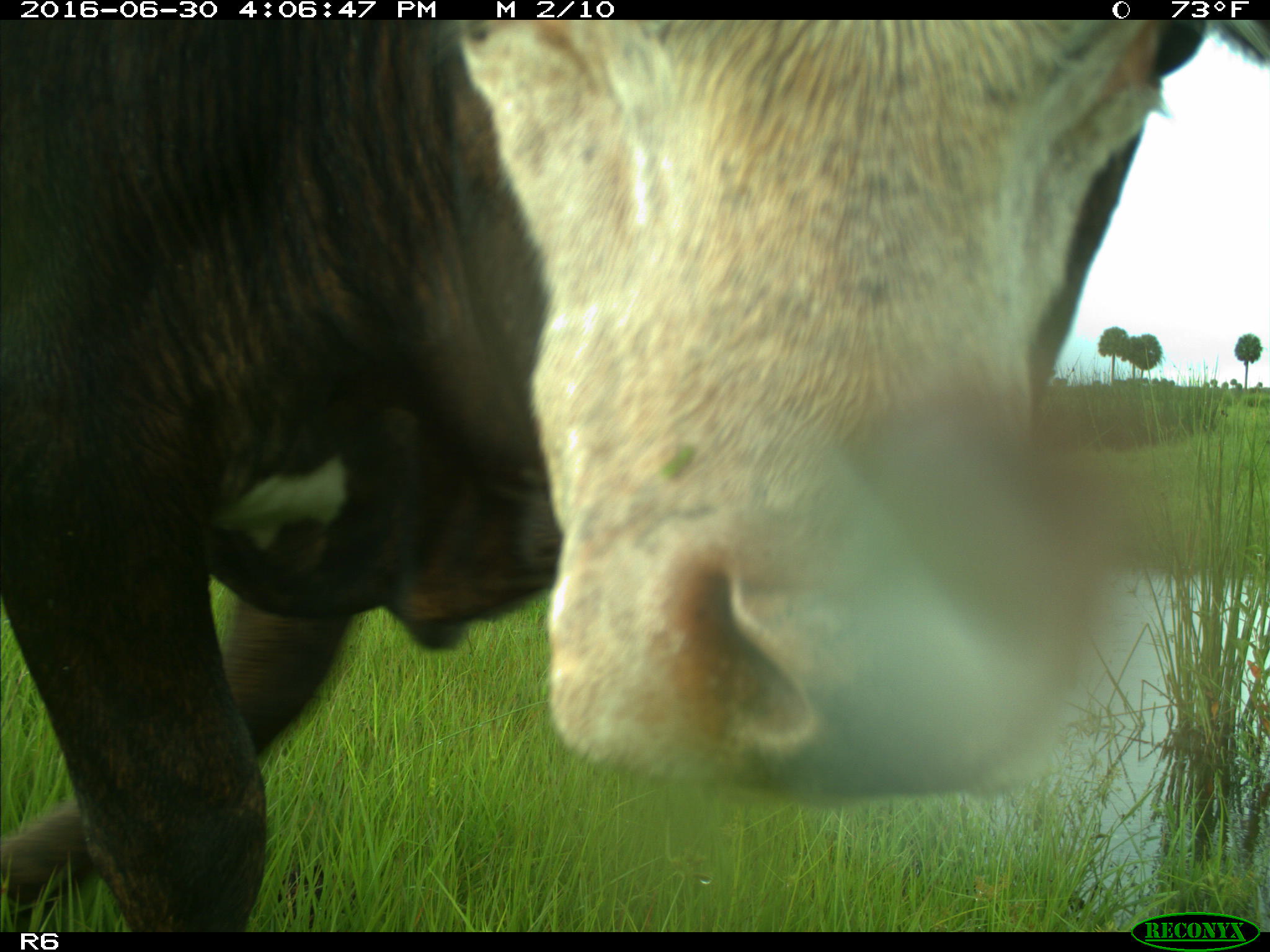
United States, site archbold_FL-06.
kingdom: Animalia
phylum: Chordata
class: Mammalia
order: Artiodactyla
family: Bovidae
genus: Bos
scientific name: Bos taurus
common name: domestic cow